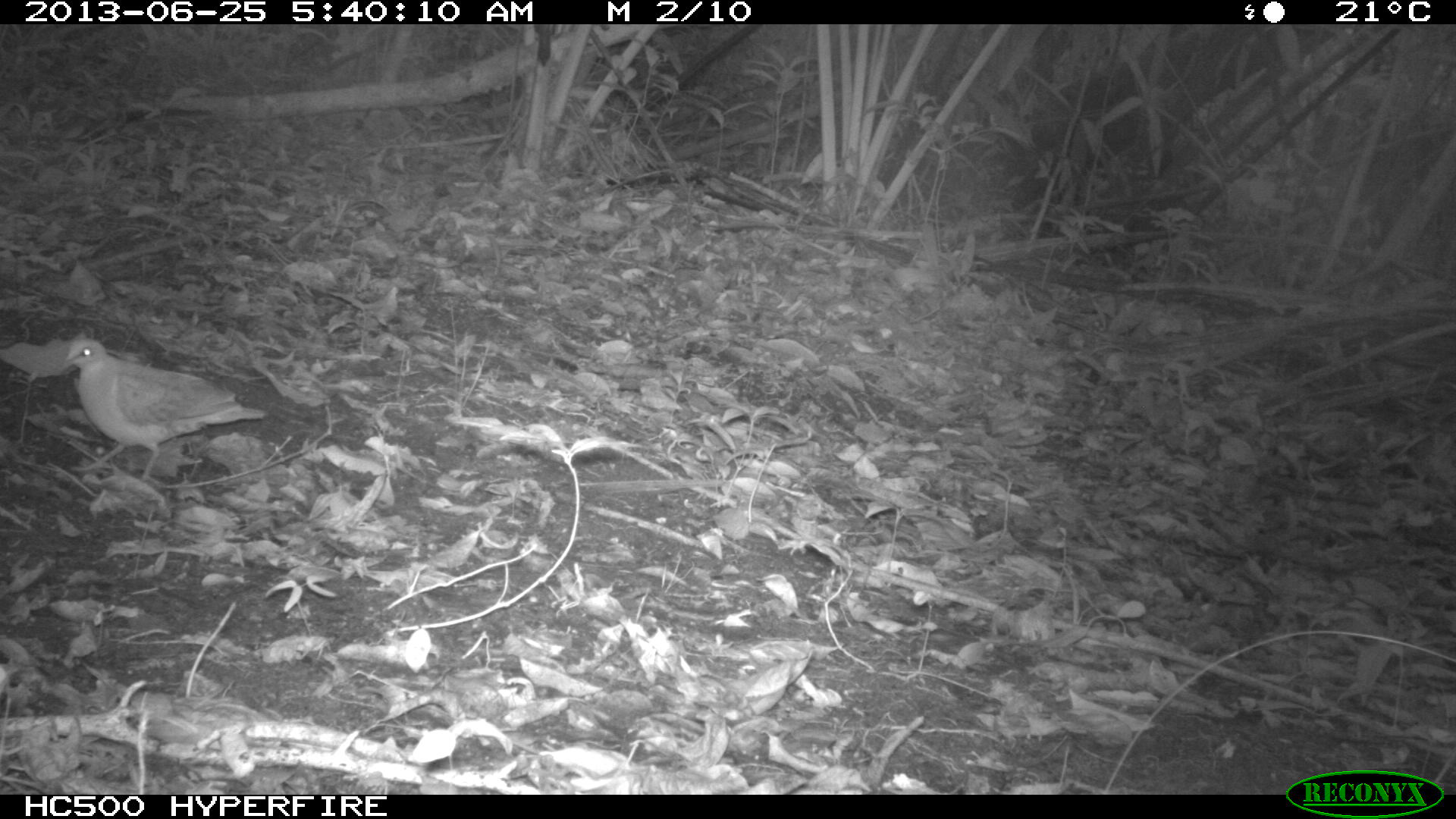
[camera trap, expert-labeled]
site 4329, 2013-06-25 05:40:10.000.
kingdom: Animalia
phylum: Chordata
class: Aves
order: Columbiformes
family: Columbidae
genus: Geotrygon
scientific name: Geotrygon montana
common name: ruddy quail-dove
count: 1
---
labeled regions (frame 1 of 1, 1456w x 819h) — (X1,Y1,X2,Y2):
geotrygon montana: (61,336,268,486)